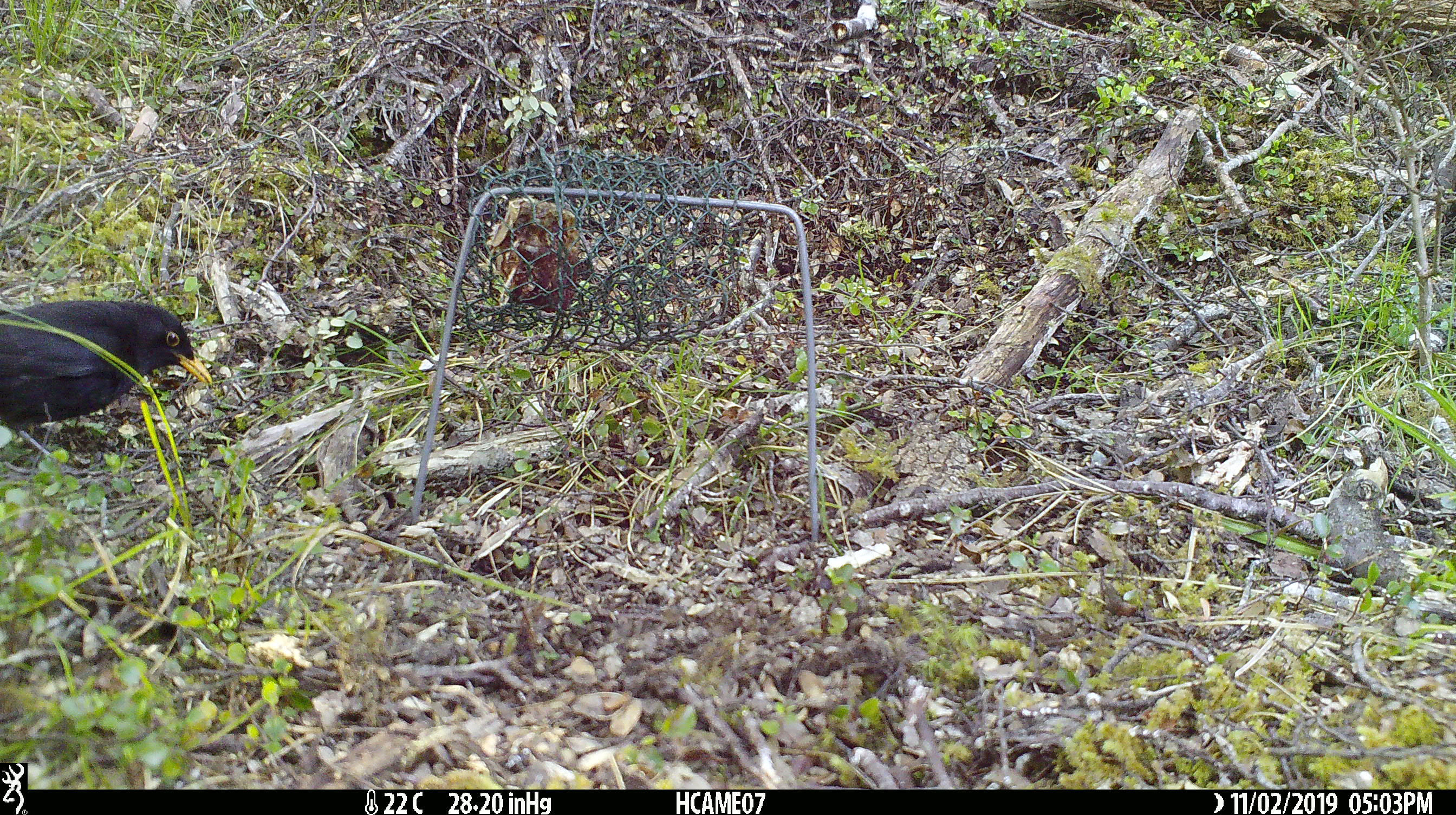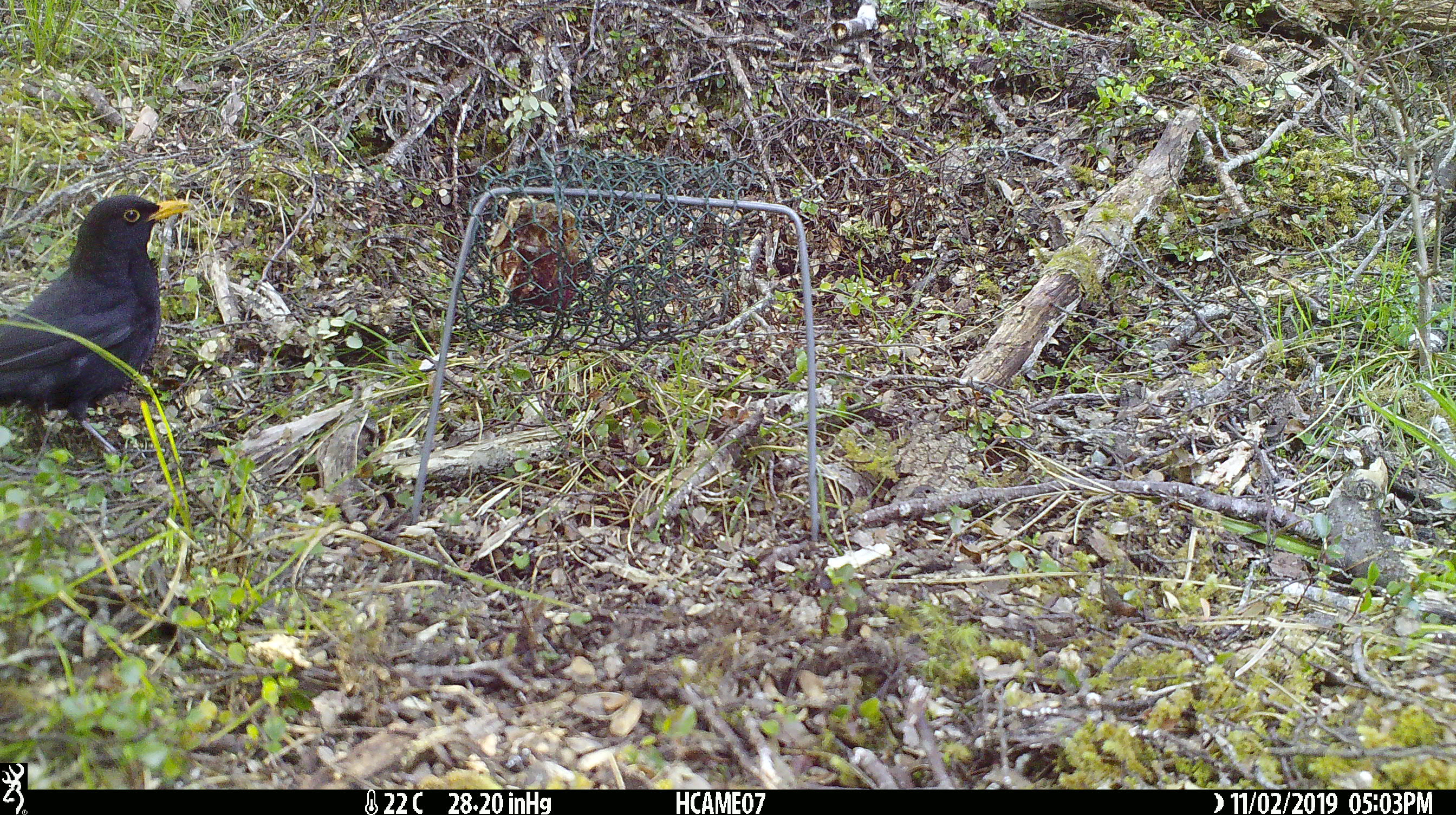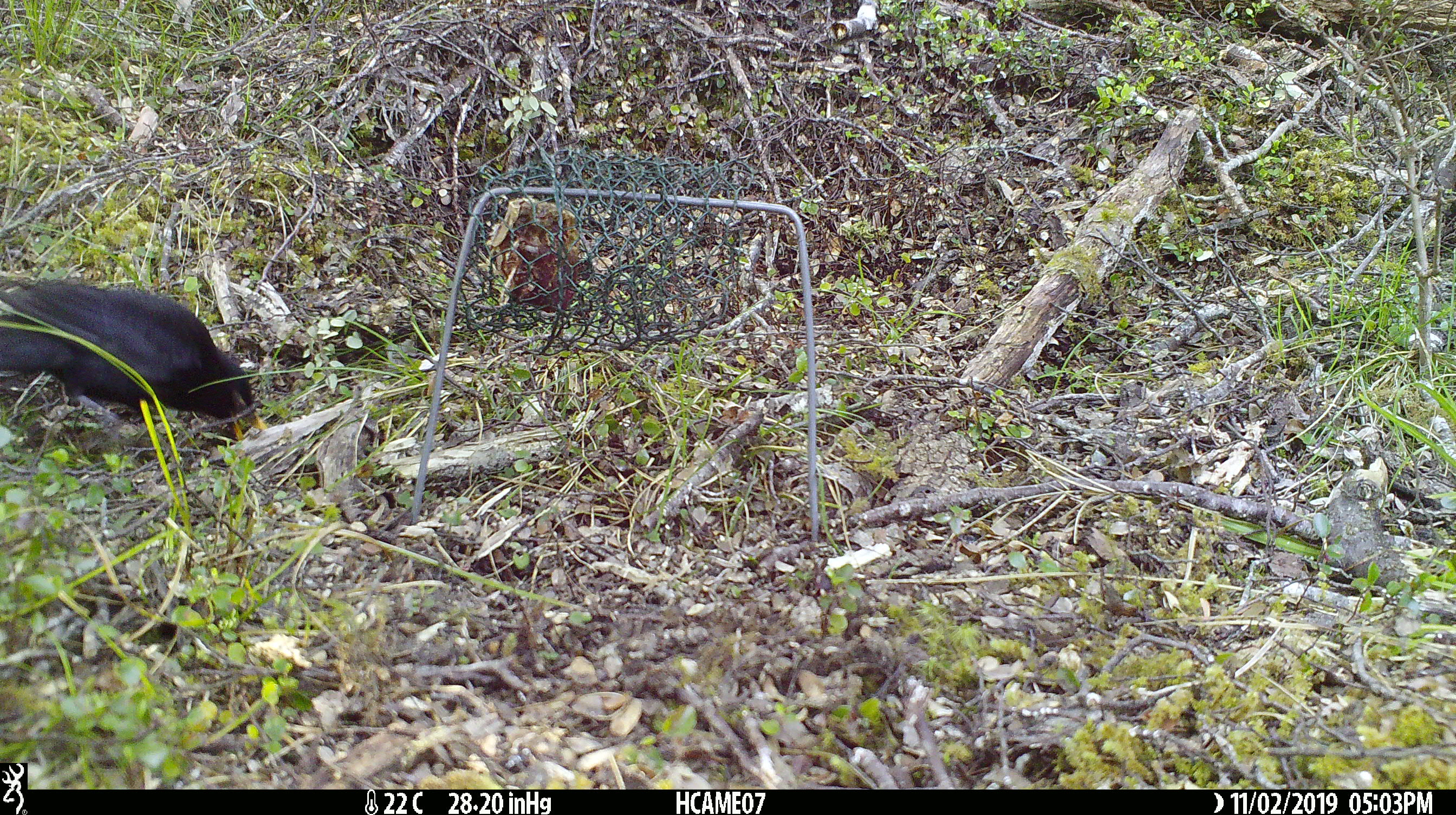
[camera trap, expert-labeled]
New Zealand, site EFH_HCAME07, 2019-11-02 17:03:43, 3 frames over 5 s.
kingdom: Animalia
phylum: Chordata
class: Aves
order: Passeriformes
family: Turdidae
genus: Turdus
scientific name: Turdus merula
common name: eurasian blackbird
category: blackbird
Blackbird (eurasian blackbird) (Turdus merula).